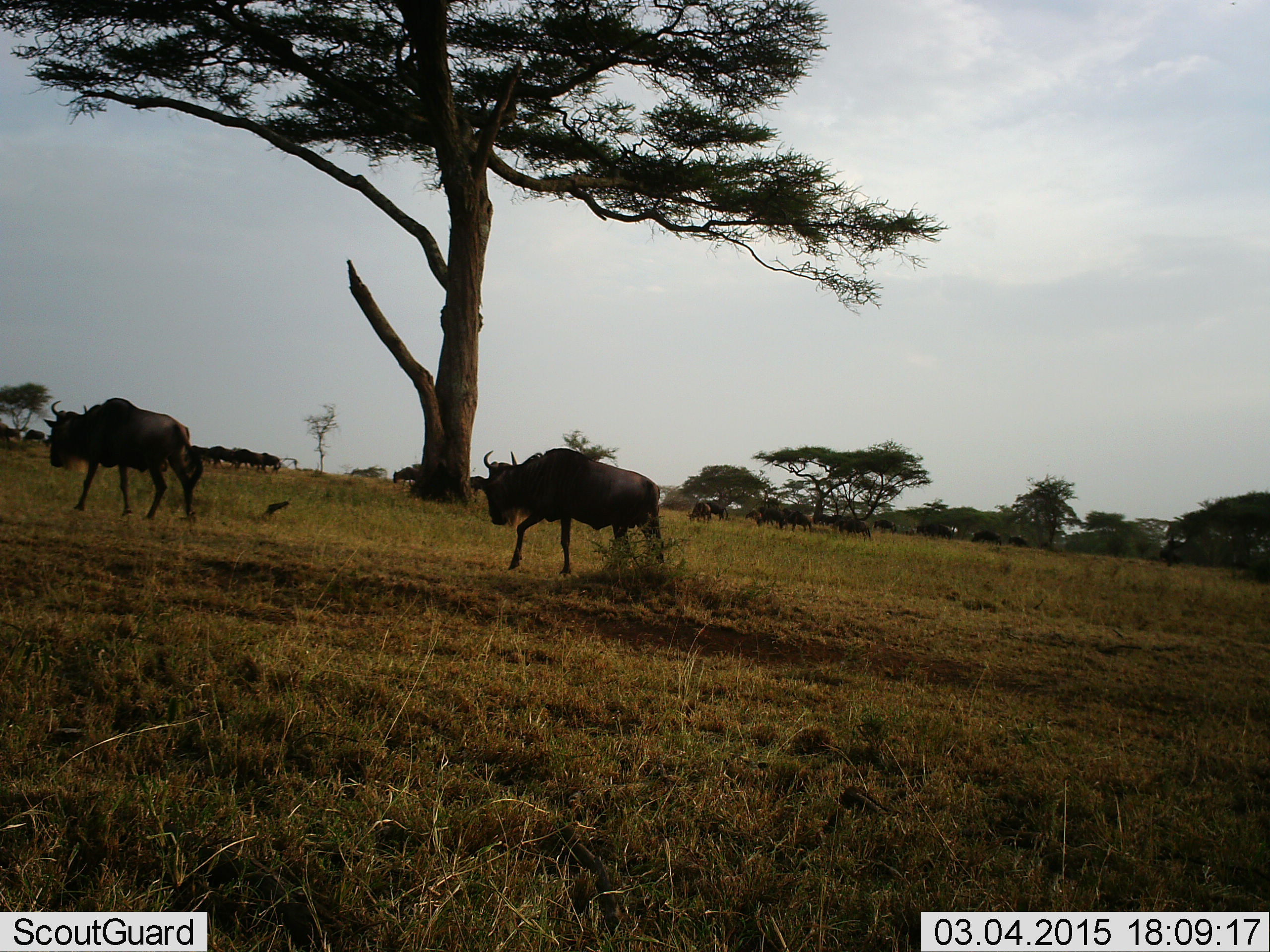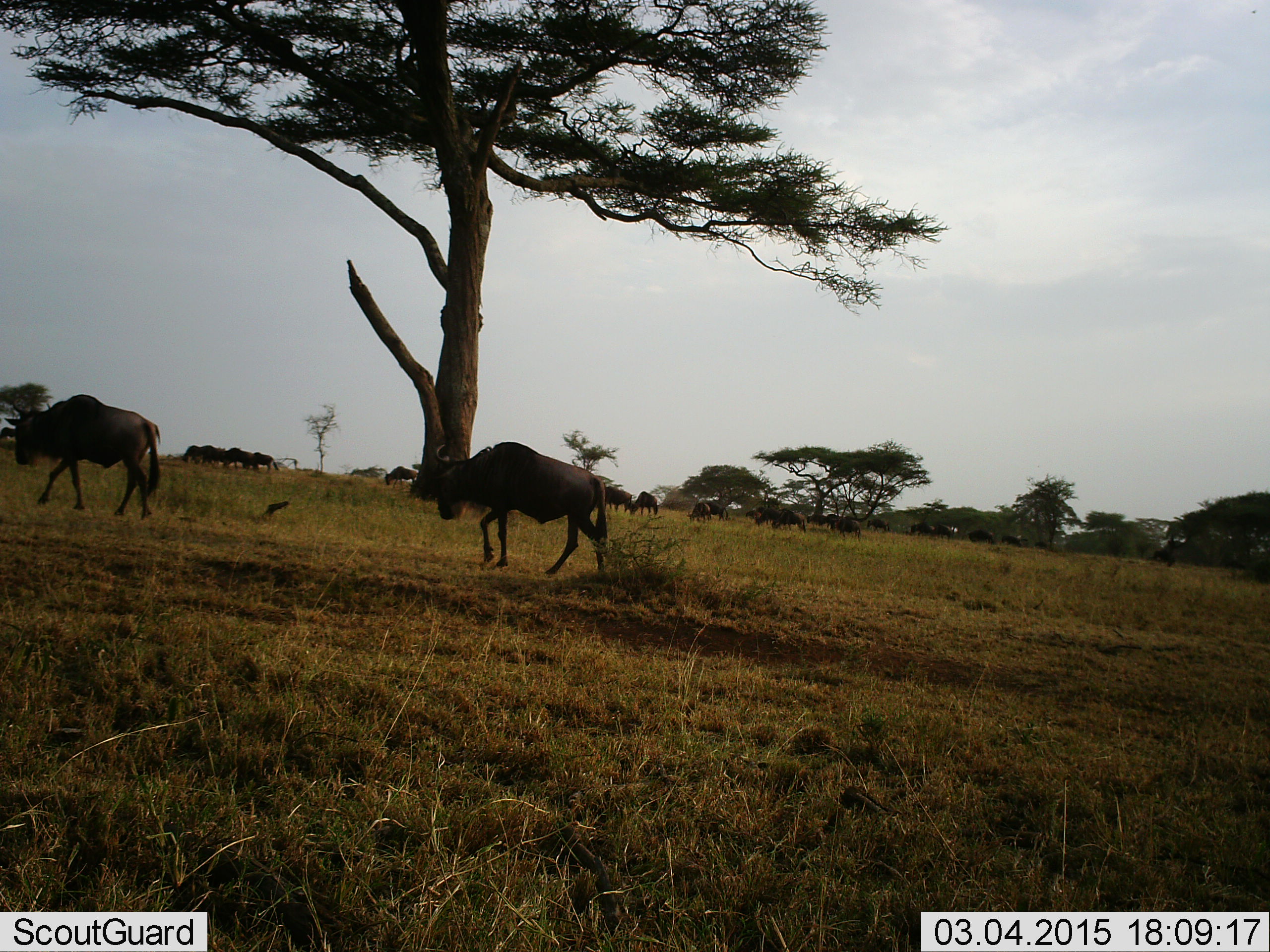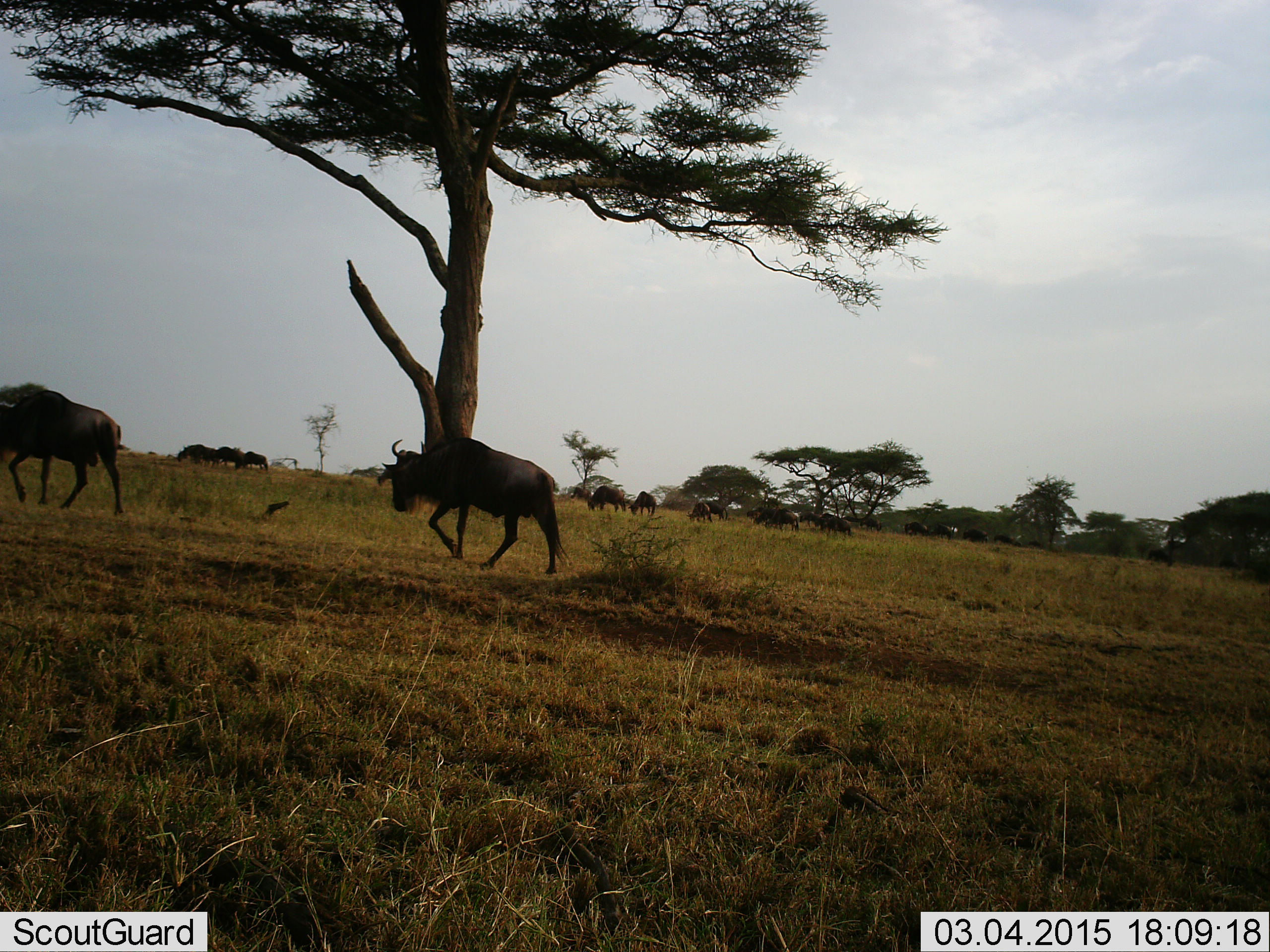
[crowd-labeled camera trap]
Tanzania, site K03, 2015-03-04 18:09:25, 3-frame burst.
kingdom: Animalia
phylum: Chordata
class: Mammalia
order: Artiodactyla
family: Bovidae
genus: Connochaetes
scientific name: Connochaetes taurinus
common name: blue wildebeest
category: wildebeest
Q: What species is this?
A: Wildebeest (blue wildebeest) (Connochaetes taurinus).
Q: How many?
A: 11-50.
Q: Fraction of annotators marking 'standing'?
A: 10%.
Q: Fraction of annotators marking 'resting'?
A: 0%.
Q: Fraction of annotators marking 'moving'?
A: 100%.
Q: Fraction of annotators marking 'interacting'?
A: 0%.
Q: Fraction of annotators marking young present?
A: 0%.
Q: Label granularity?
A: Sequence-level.